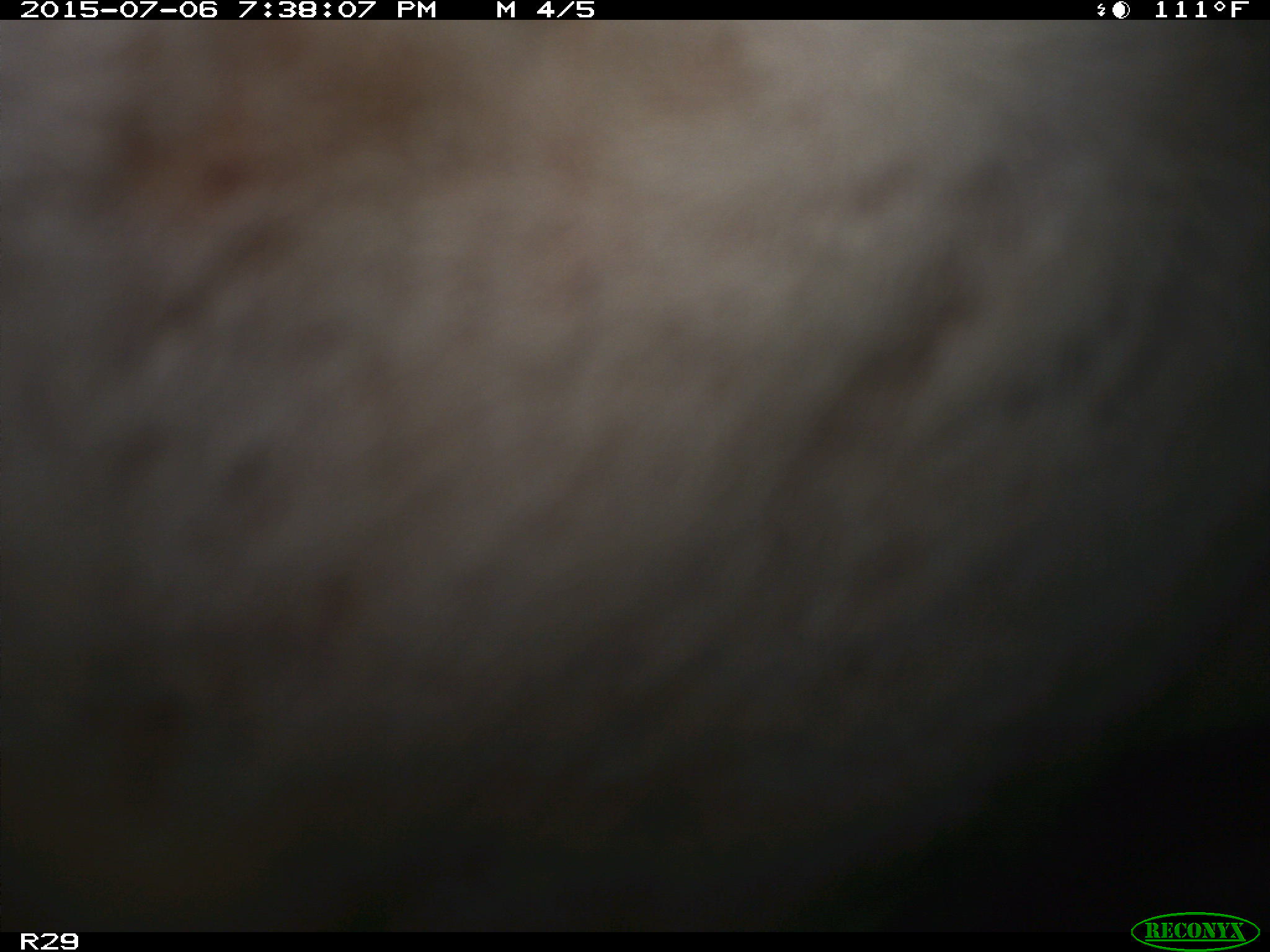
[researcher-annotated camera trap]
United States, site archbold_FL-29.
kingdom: Animalia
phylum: Chordata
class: Mammalia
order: Artiodactyla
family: Bovidae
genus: Bos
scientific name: Bos taurus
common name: domestic cow